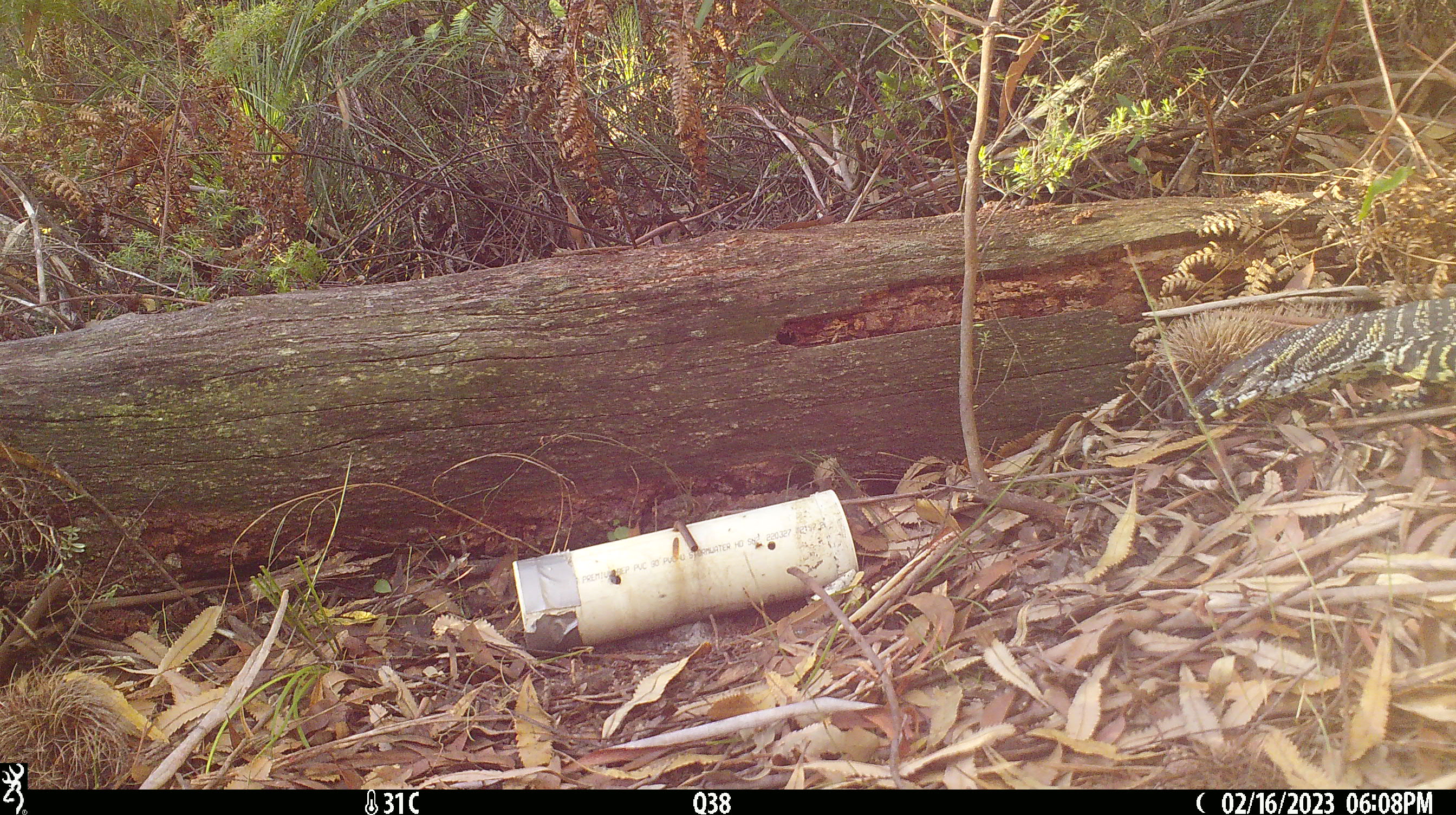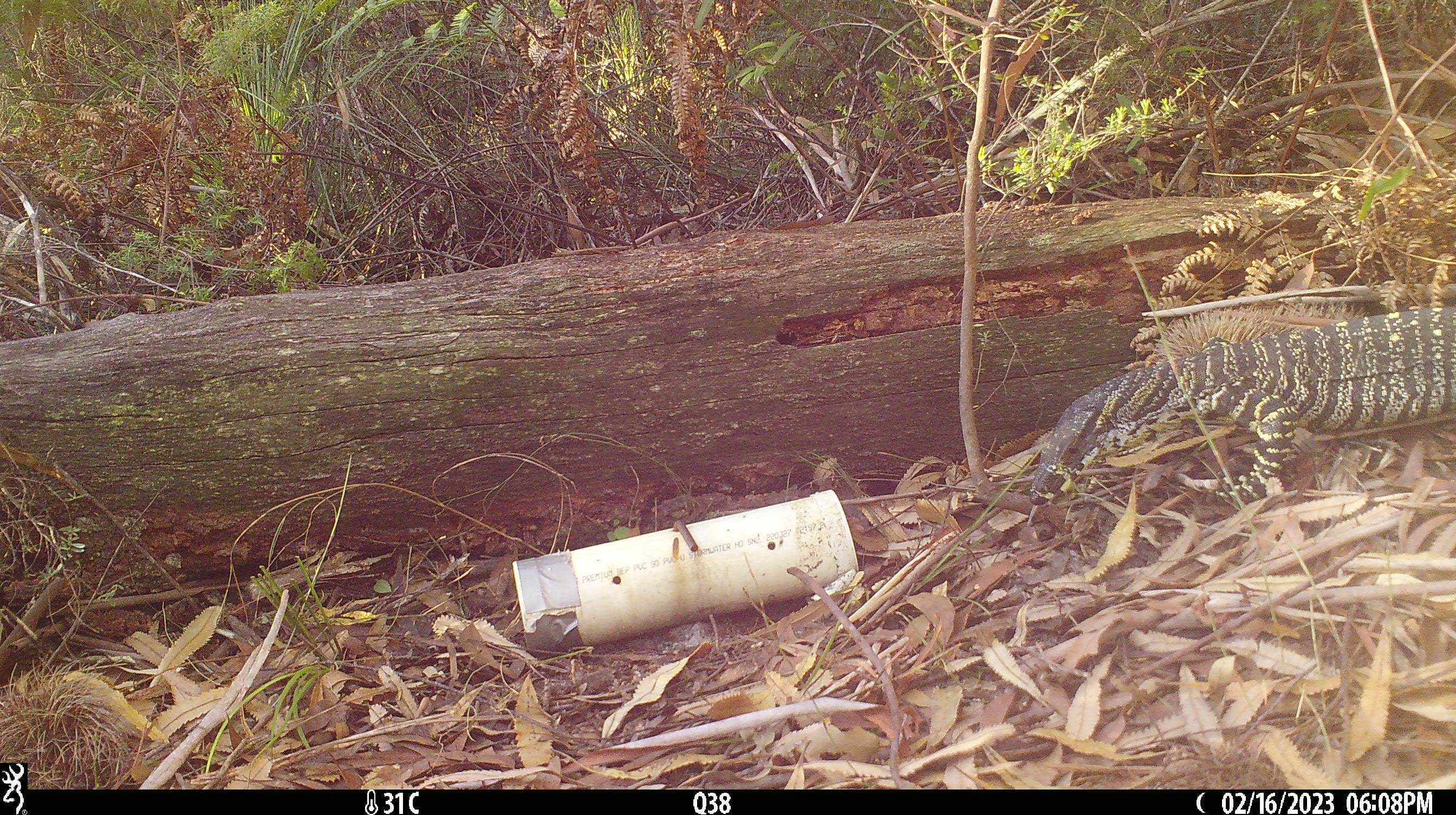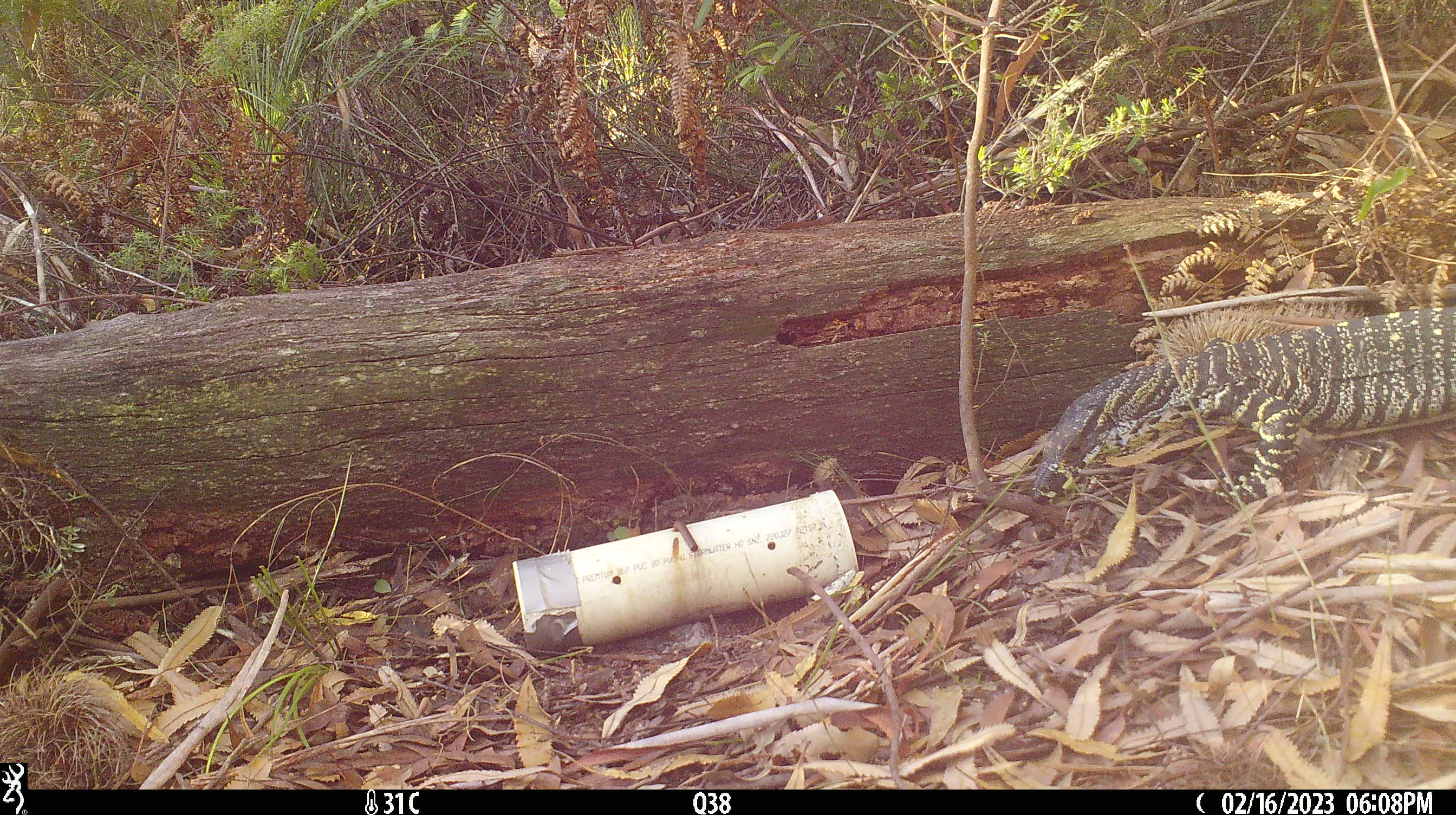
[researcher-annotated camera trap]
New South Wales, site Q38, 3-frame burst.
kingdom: Animalia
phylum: Chordata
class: Reptilia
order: Squamata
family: Varanidae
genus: Varanus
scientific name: Varanus varius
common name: lace monitor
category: goanna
Goanna (lace monitor) (Varanus varius).